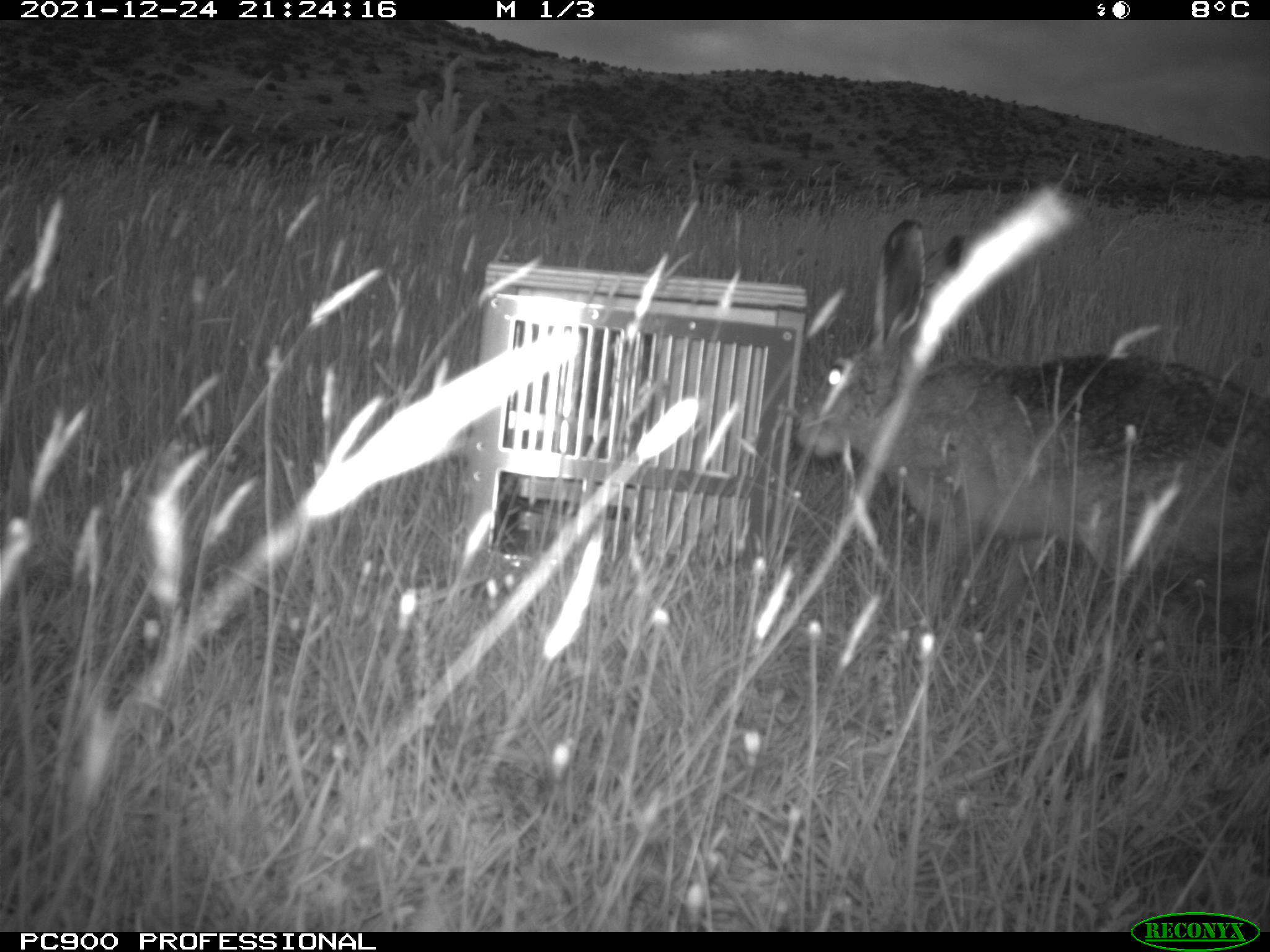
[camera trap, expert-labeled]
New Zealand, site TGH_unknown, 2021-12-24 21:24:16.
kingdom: Animalia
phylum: Chordata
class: Mammalia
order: Lagomorpha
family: Leporidae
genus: Lepus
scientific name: Lepus europaeus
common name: brown hare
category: hare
Hare (brown hare) (Lepus europaeus).